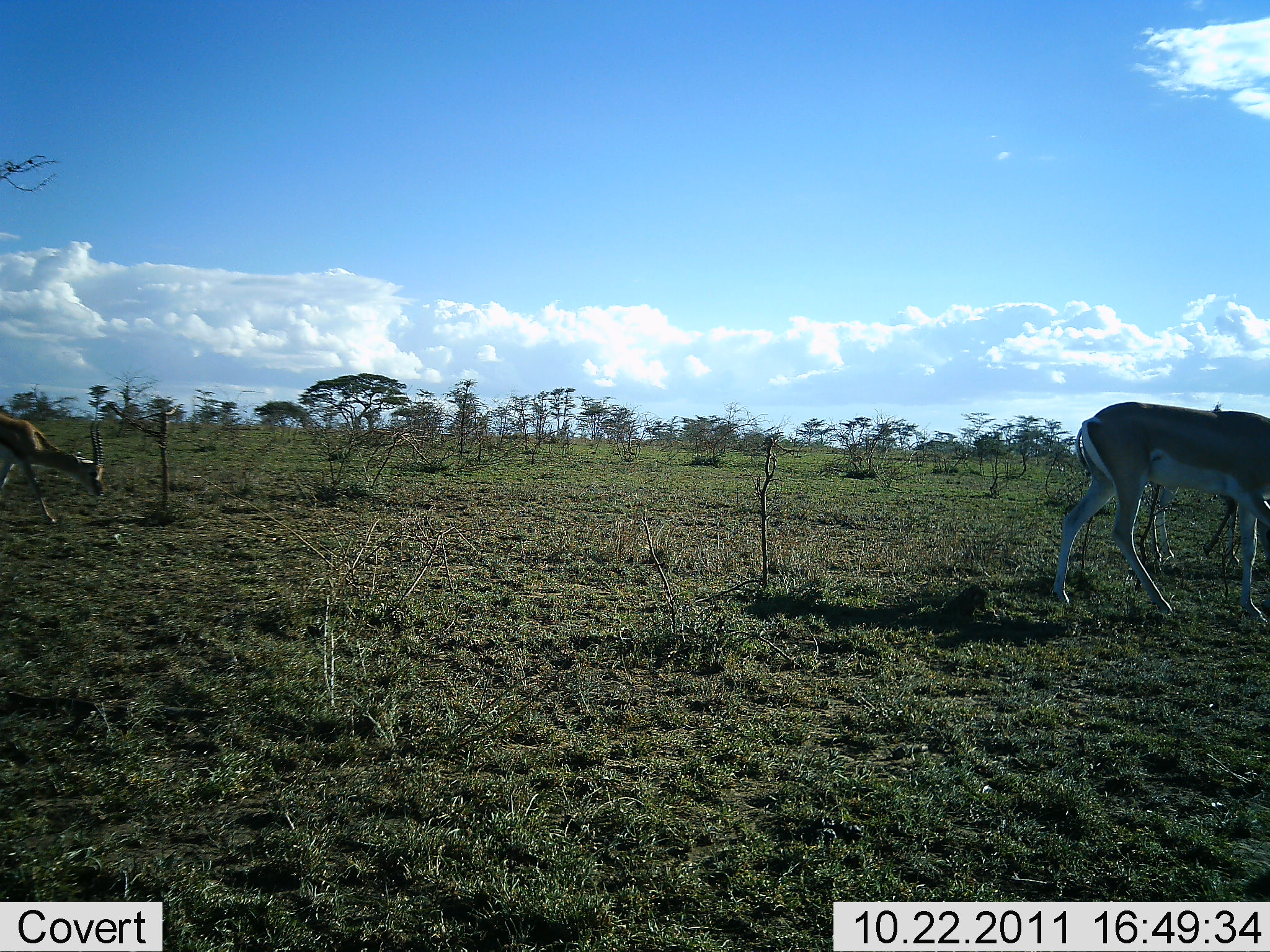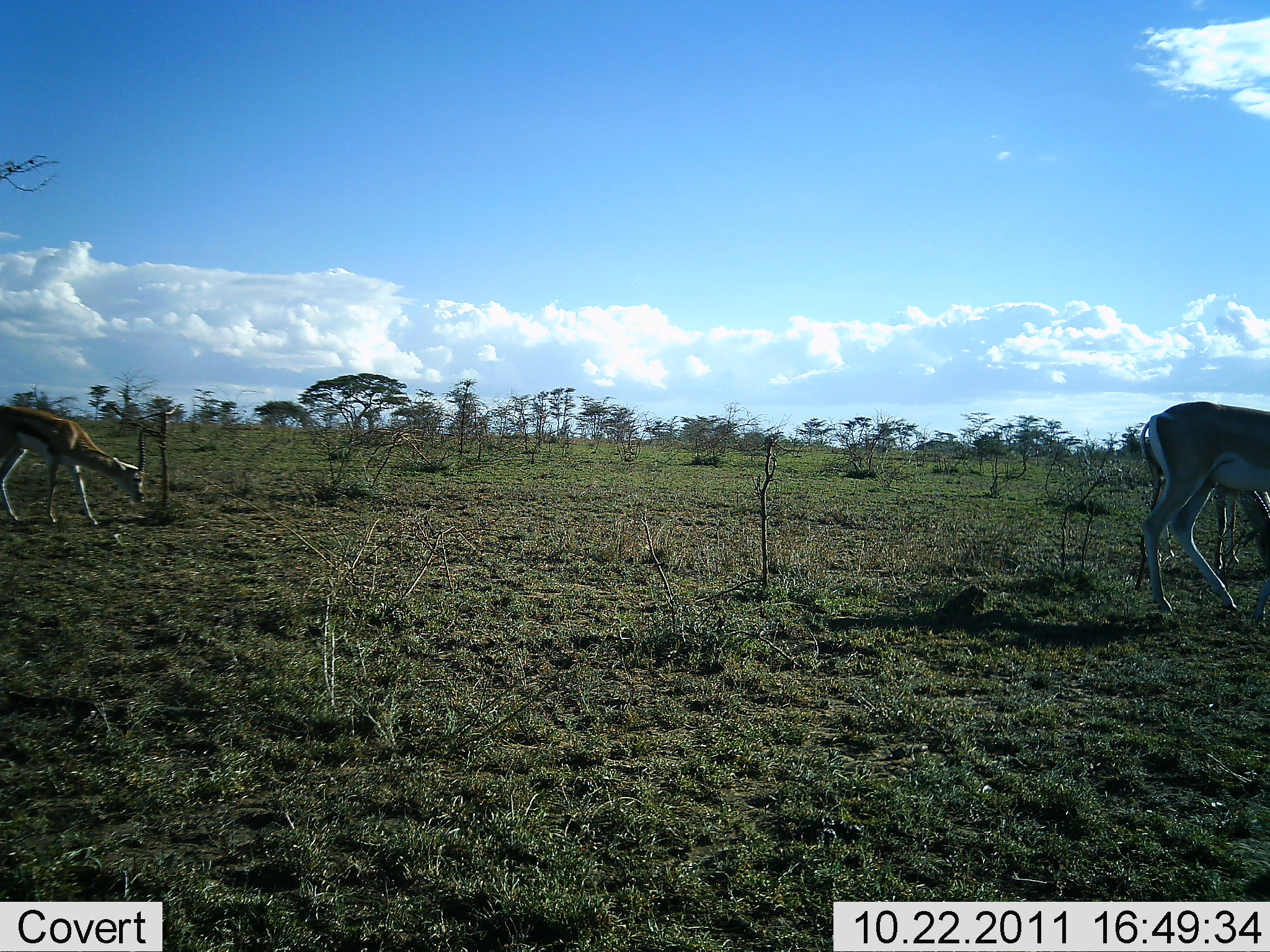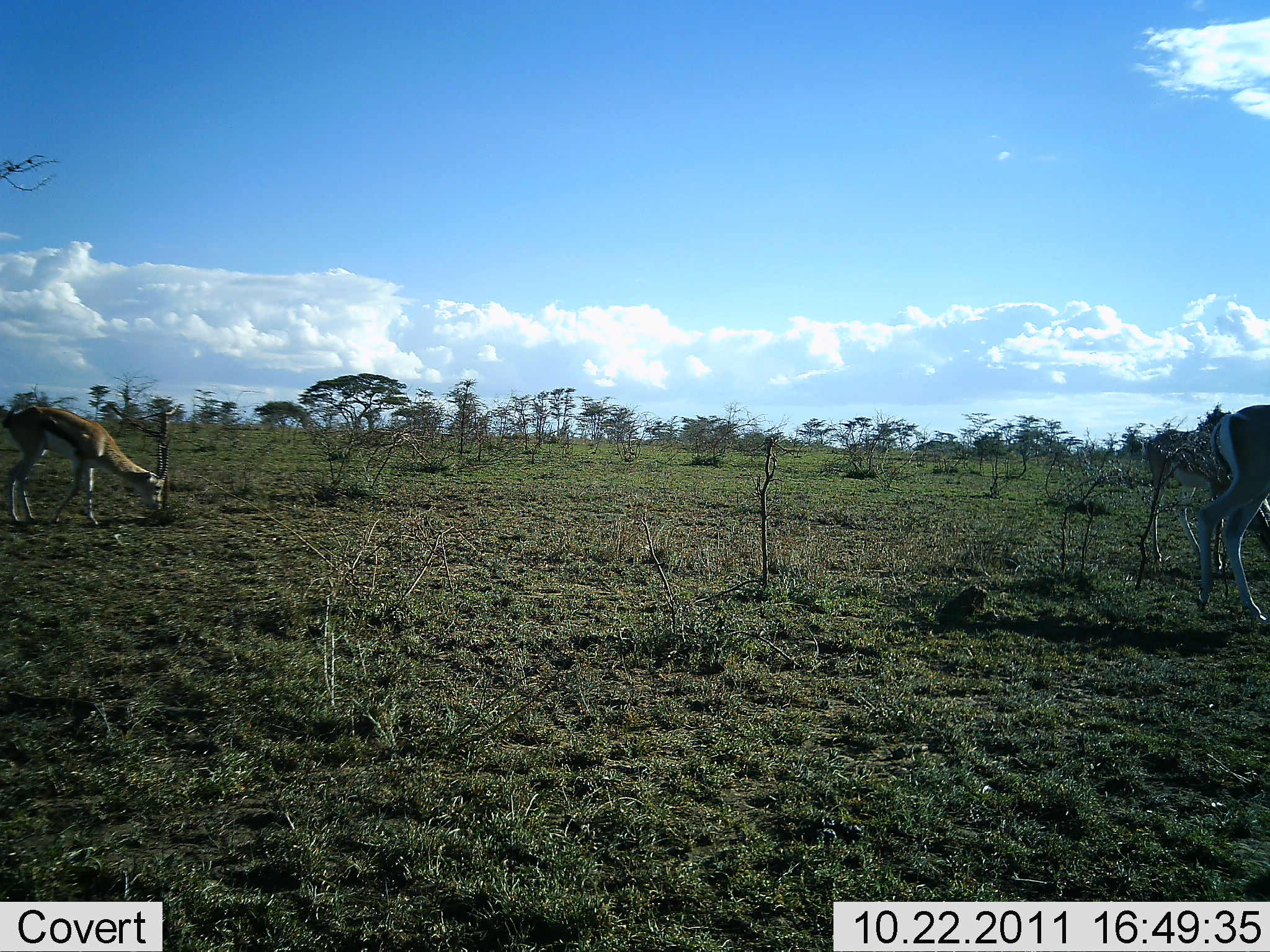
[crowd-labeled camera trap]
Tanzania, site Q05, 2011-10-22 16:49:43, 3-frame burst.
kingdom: Animalia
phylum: Chordata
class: Mammalia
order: Artiodactyla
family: Bovidae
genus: Nanger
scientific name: Nanger granti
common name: grant's gazelle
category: gazellegrants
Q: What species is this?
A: Gazellegrants (grant's gazelle) (Nanger granti).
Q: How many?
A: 2.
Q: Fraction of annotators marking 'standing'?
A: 6%.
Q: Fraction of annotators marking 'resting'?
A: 0%.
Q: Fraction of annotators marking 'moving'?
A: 94%.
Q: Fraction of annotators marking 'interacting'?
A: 0%.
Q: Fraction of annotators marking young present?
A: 0%.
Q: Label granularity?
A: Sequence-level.